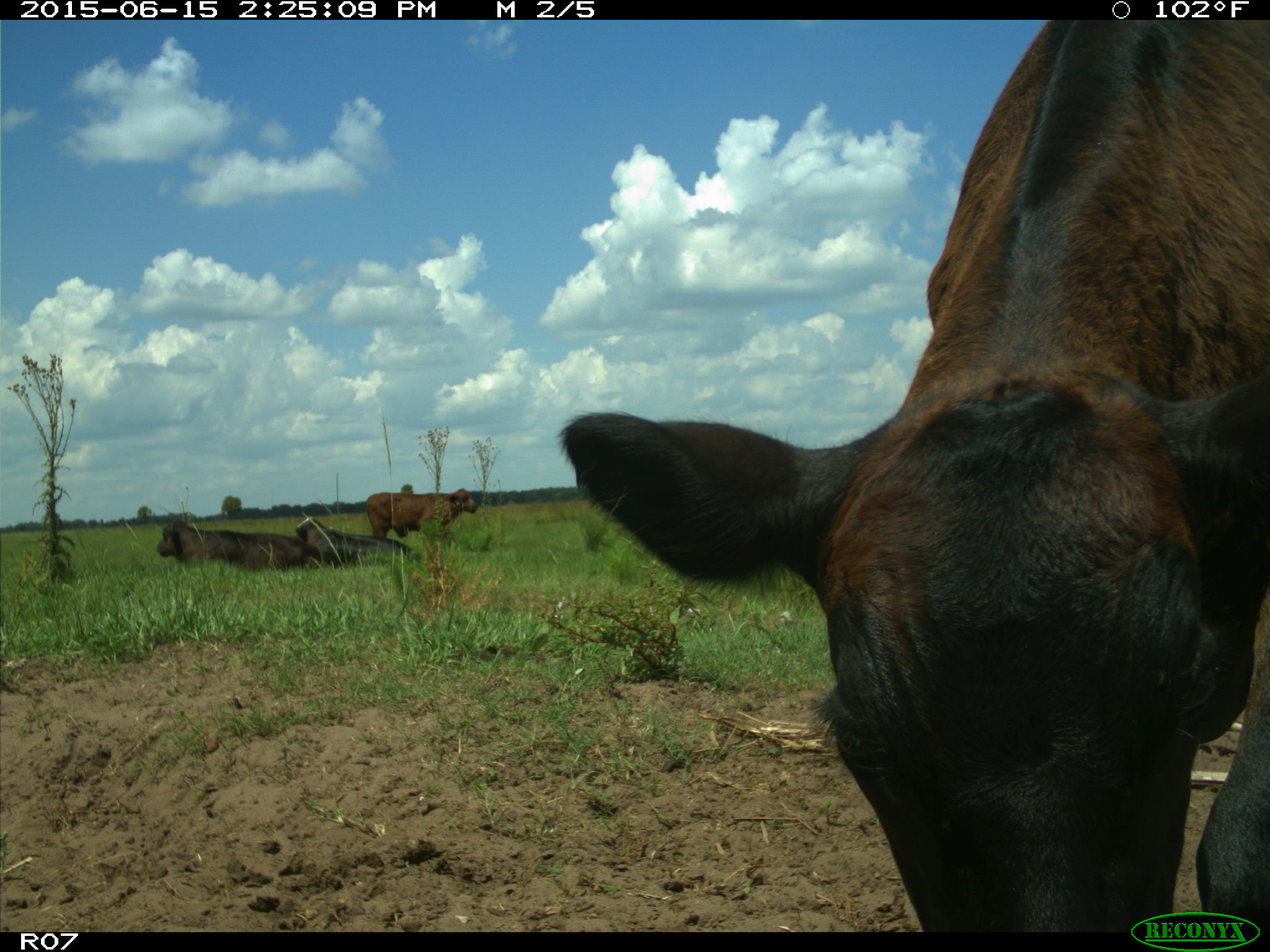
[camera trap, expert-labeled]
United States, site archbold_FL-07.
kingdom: Animalia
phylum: Chordata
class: Mammalia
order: Artiodactyla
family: Bovidae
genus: Bos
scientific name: Bos taurus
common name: domestic cow